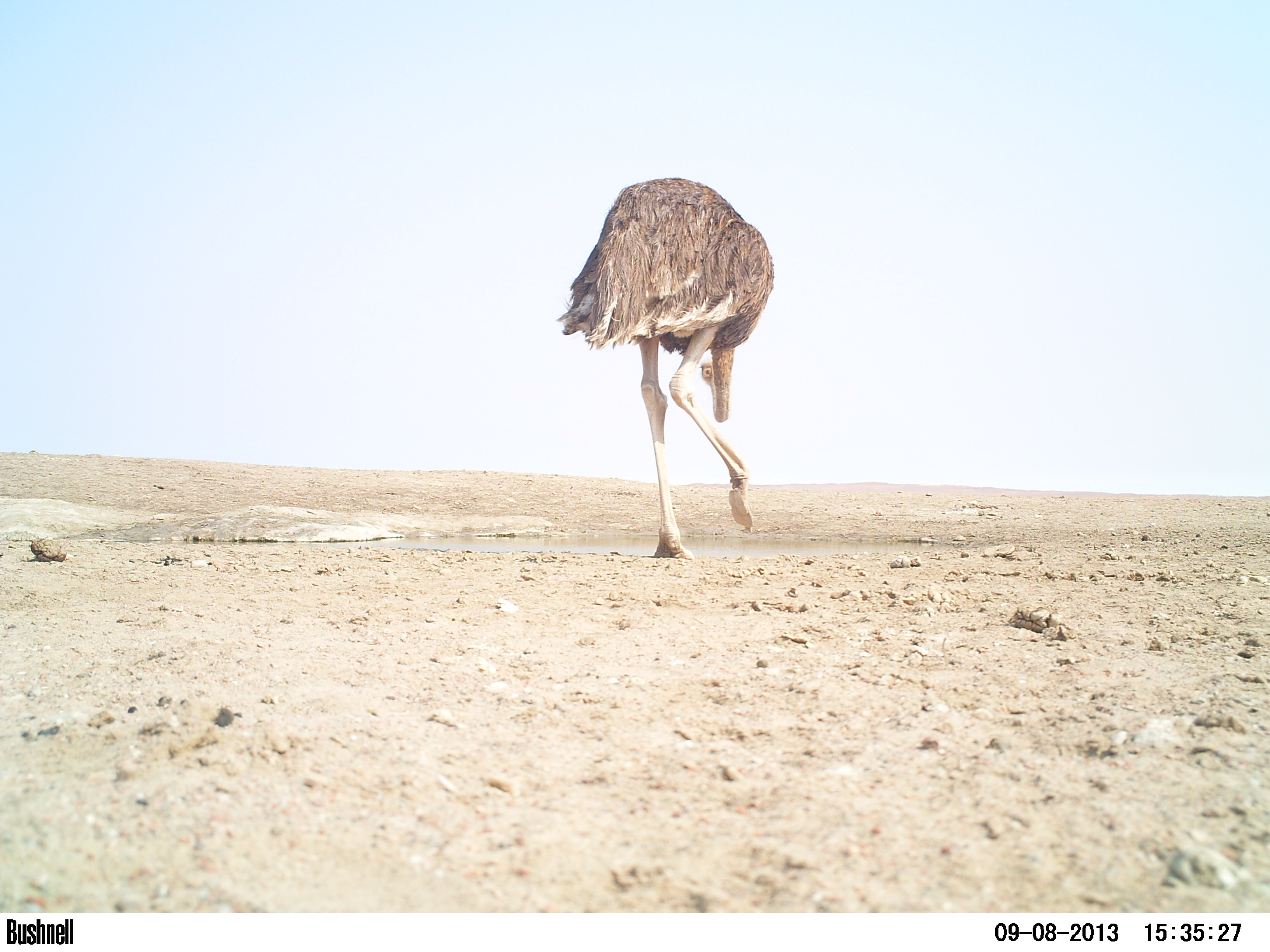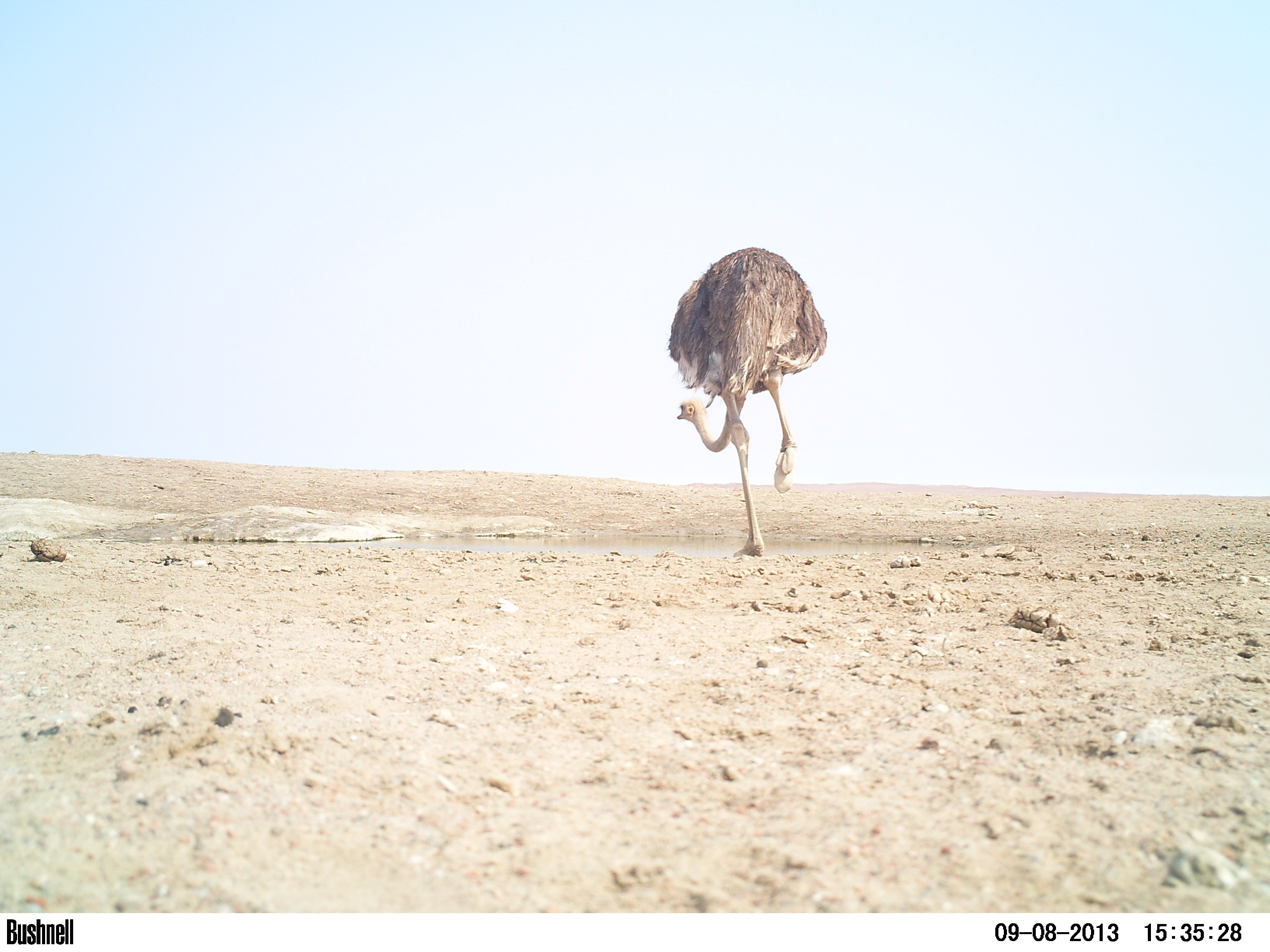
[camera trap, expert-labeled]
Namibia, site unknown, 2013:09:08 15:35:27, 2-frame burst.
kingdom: Animalia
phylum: Chordata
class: Aves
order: Struthioniformes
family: Struthionidae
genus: Struthio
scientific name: Struthio camelus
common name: common ostrich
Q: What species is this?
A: Struthio camelus (common ostrich).